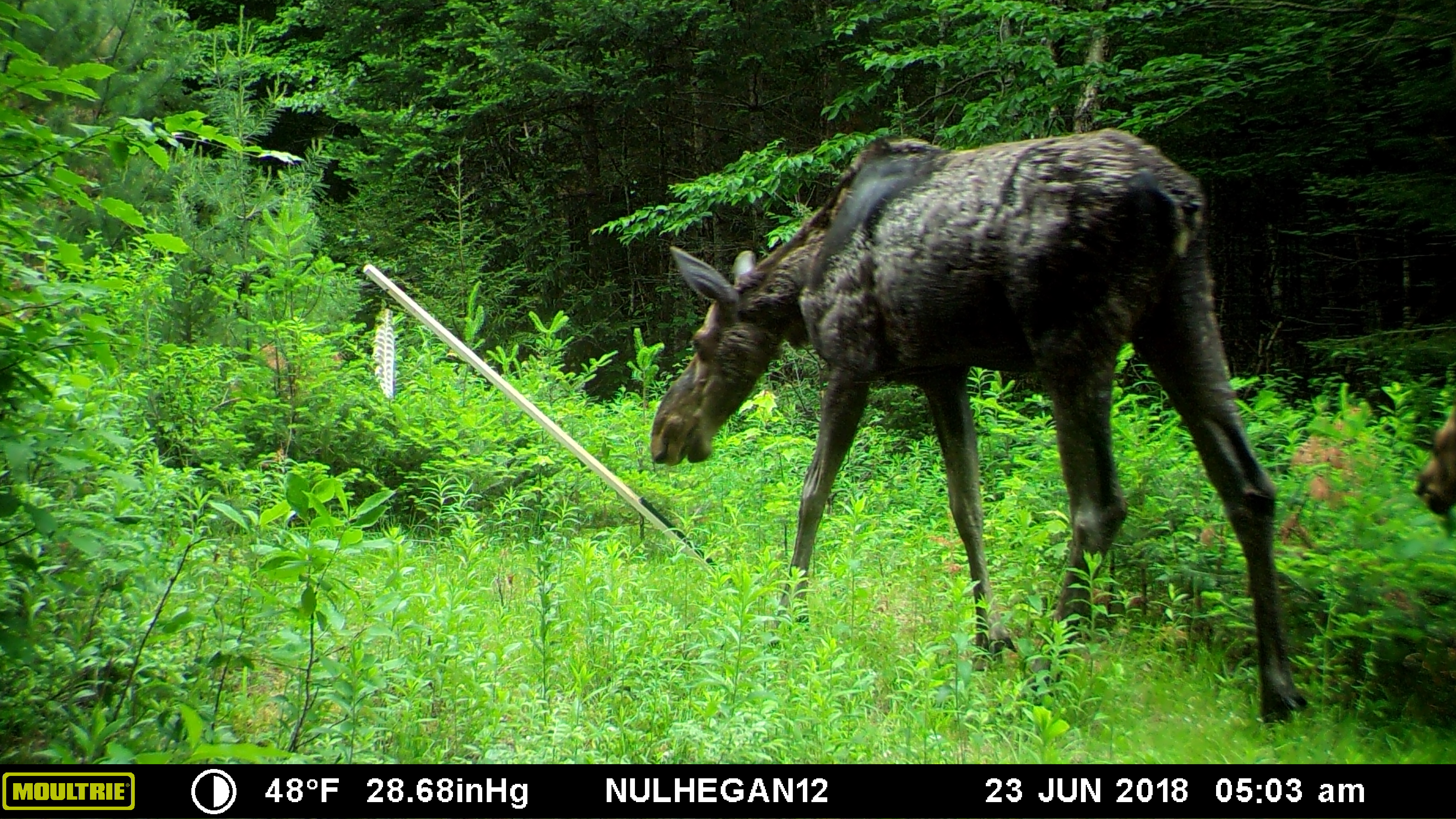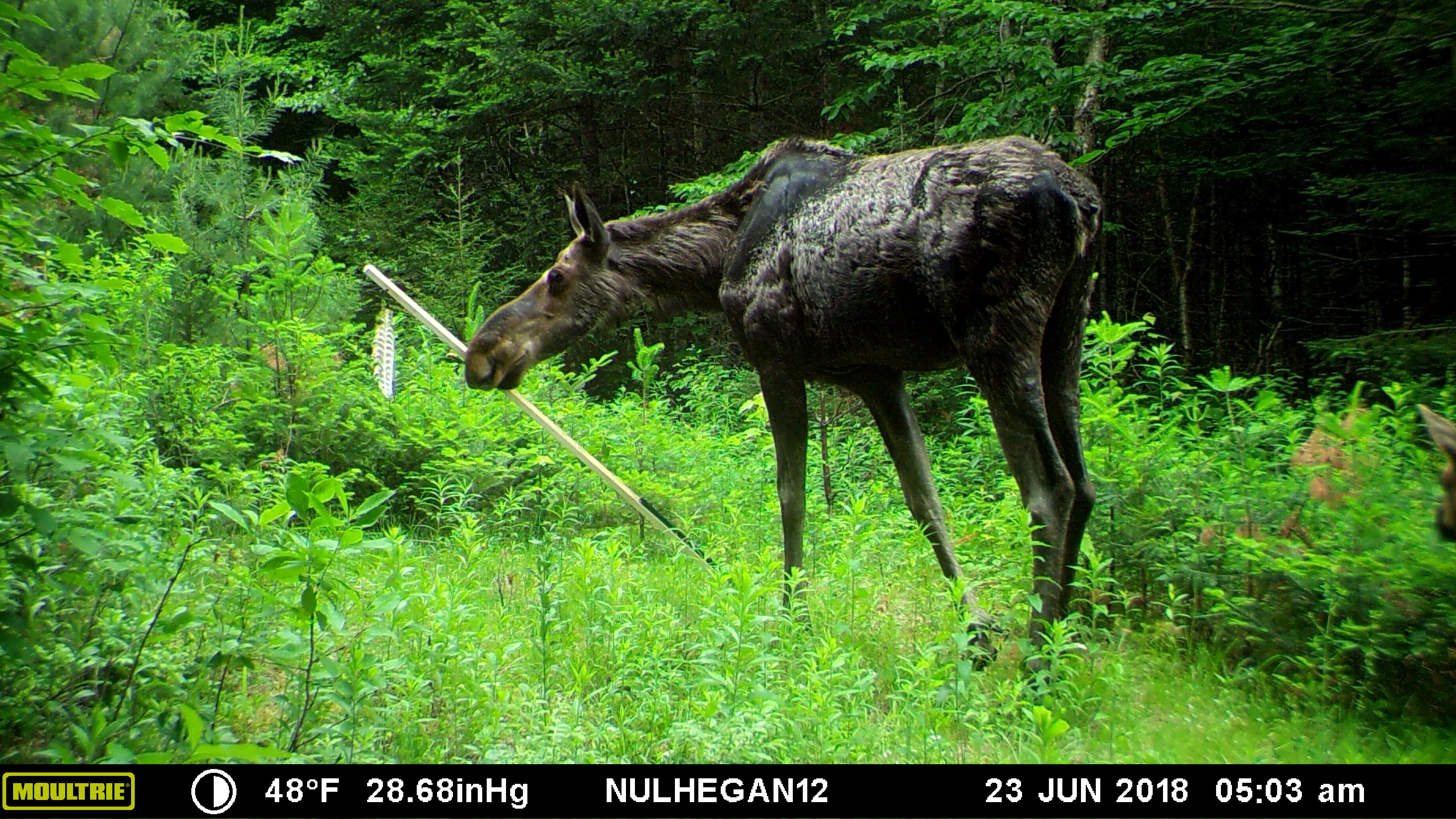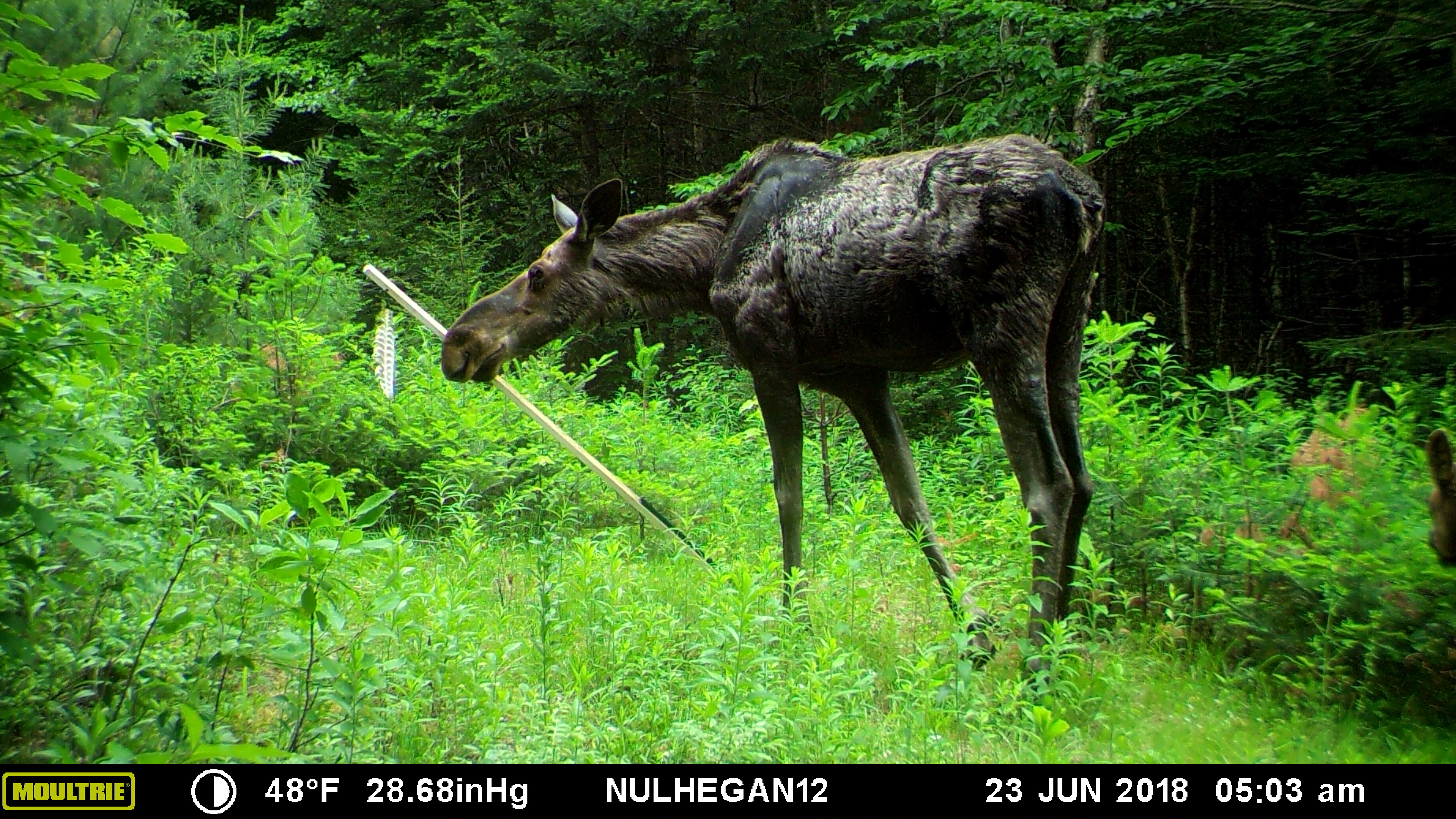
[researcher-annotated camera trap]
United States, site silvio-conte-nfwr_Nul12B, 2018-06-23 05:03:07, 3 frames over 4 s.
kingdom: Animalia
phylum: Chordata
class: Mammalia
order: Artiodactyla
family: Cervidae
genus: Alces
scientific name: Alces alces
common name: moose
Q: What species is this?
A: Moose (Alces alces).